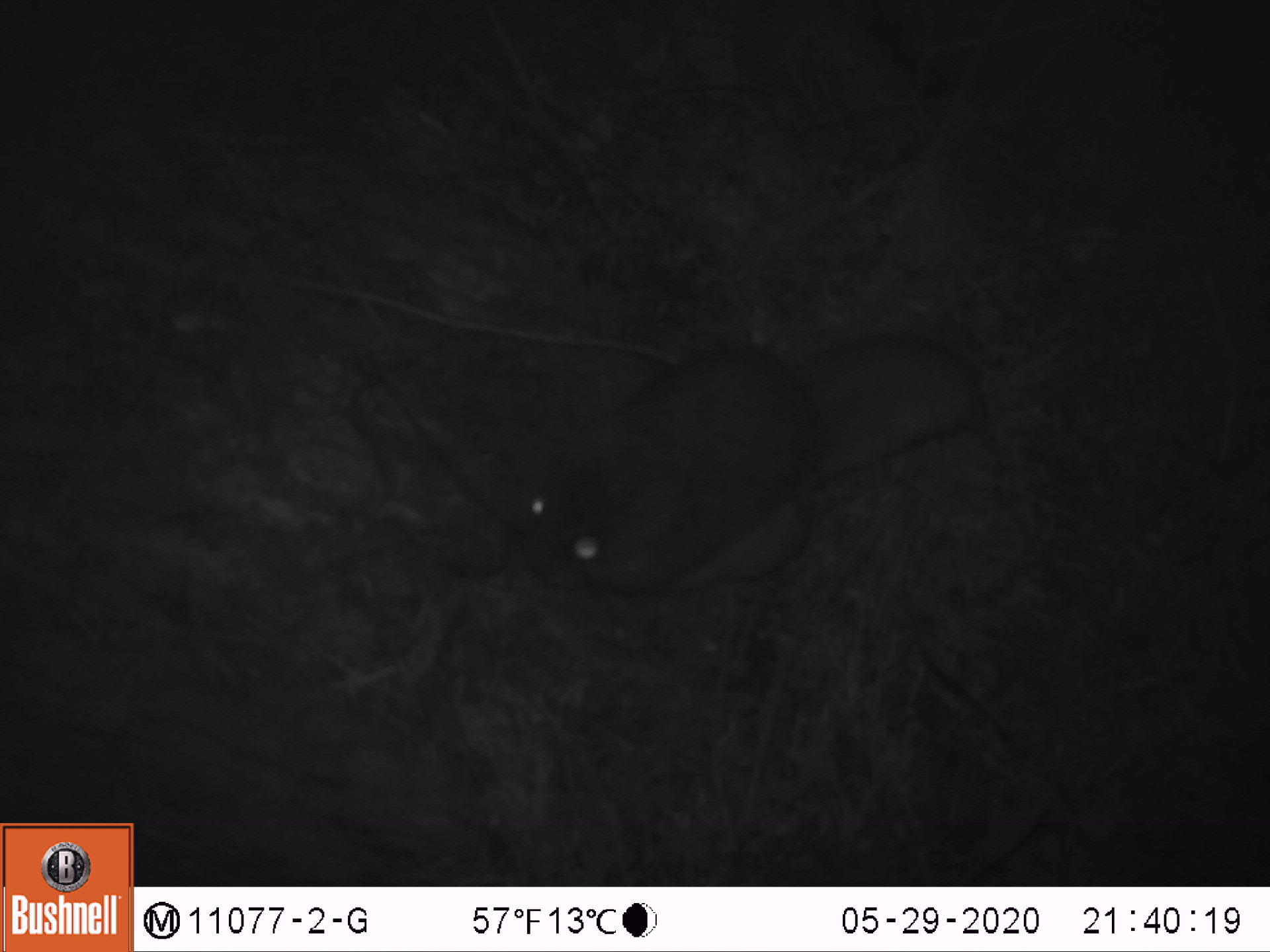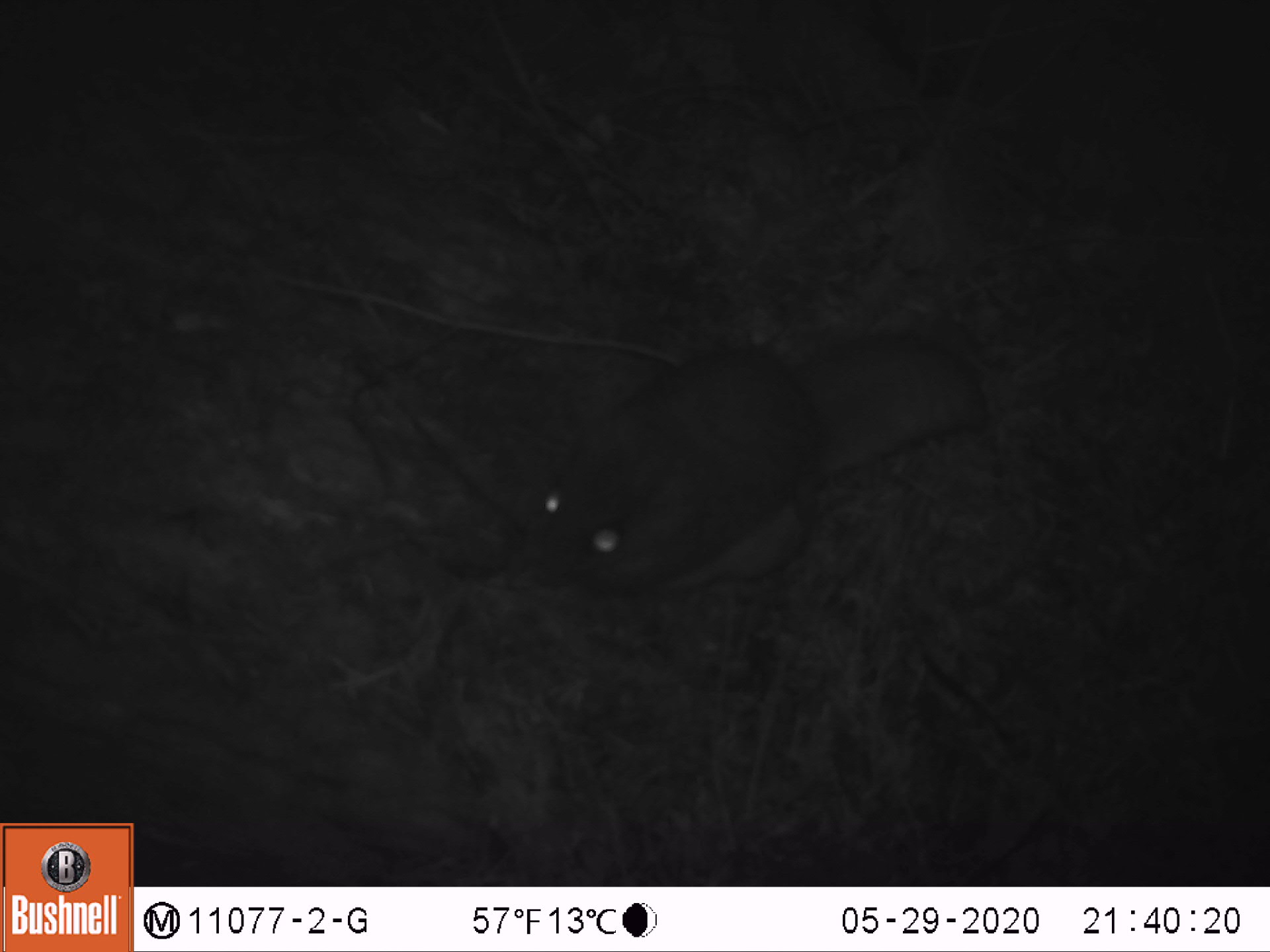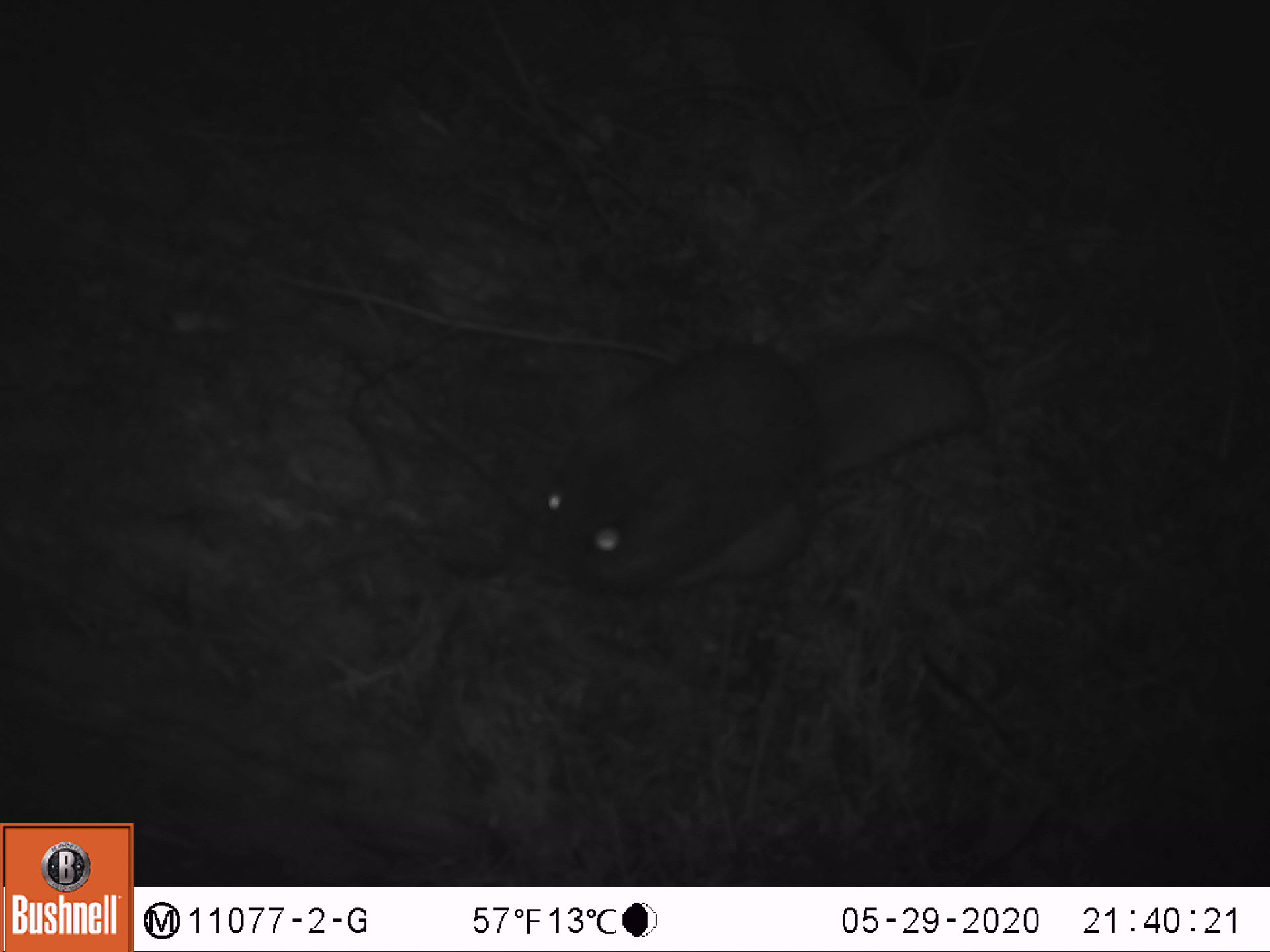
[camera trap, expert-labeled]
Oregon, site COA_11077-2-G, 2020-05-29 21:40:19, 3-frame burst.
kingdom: Animalia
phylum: Chordata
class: Mammalia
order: Rodentia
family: Sciuridae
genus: Glaucomys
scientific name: Glaucomys oregonensis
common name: humboldt's flying squirrel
Humboldt's flying squirrel (Glaucomys oregonensis).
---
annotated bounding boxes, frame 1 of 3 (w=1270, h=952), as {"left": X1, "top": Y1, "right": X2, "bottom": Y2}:
humboldt's flying squirrel: {"left": 483, "top": 311, "right": 1011, "bottom": 638}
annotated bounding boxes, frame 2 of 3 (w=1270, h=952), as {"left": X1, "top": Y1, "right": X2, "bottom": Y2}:
humboldt's flying squirrel: {"left": 497, "top": 304, "right": 1000, "bottom": 624}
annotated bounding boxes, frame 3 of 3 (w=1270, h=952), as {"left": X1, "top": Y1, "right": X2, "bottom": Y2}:
humboldt's flying squirrel: {"left": 518, "top": 311, "right": 999, "bottom": 621}